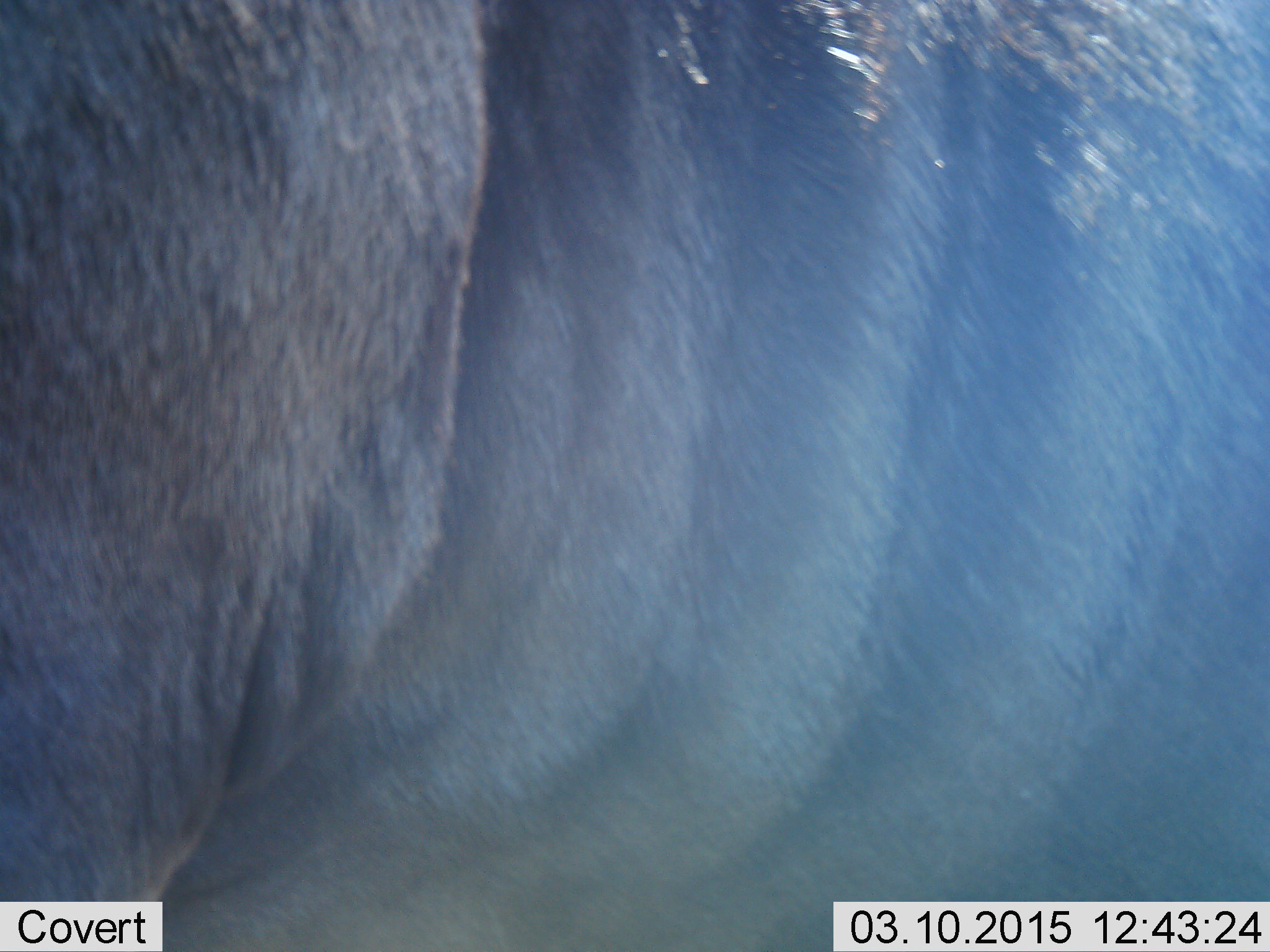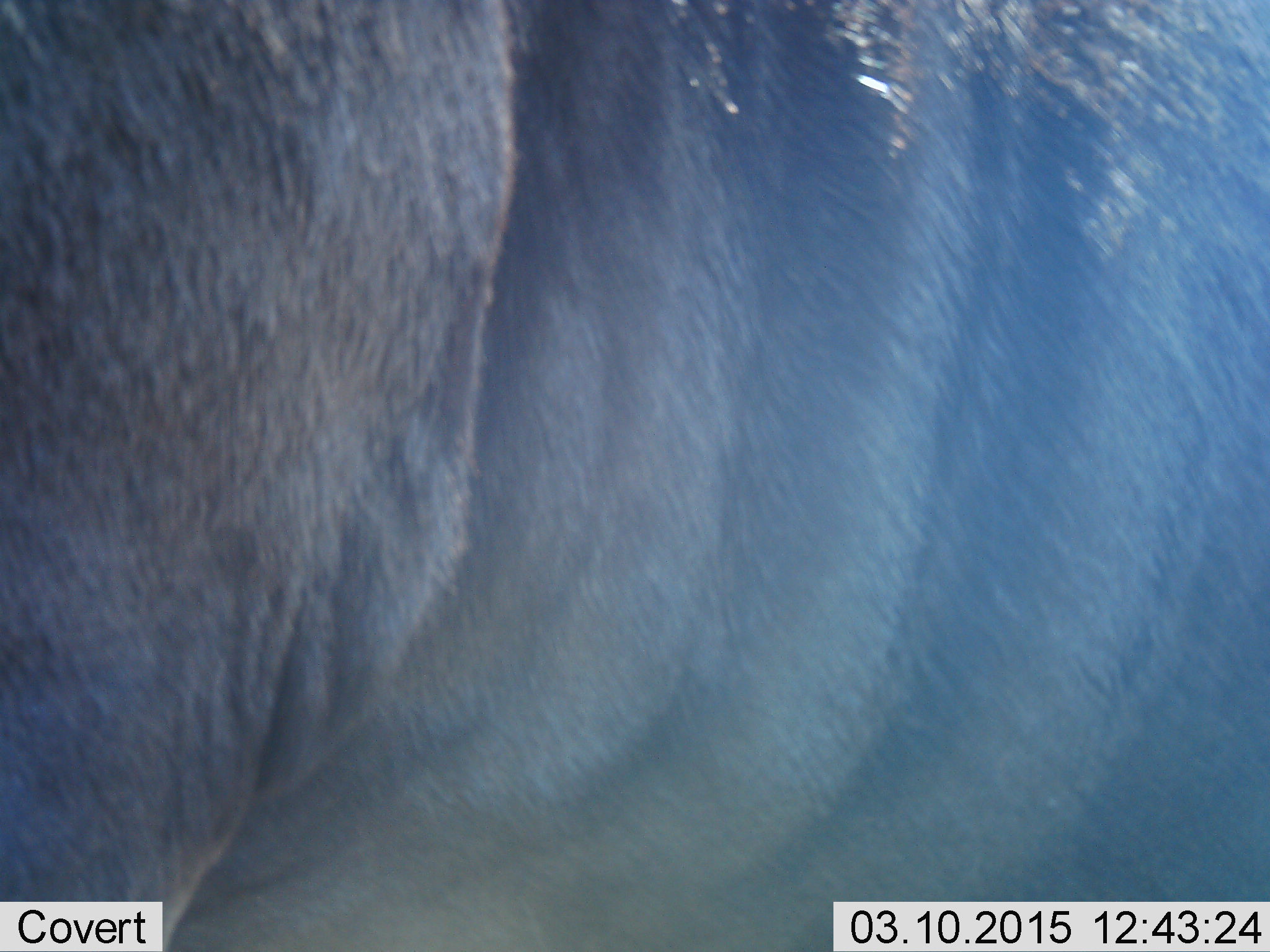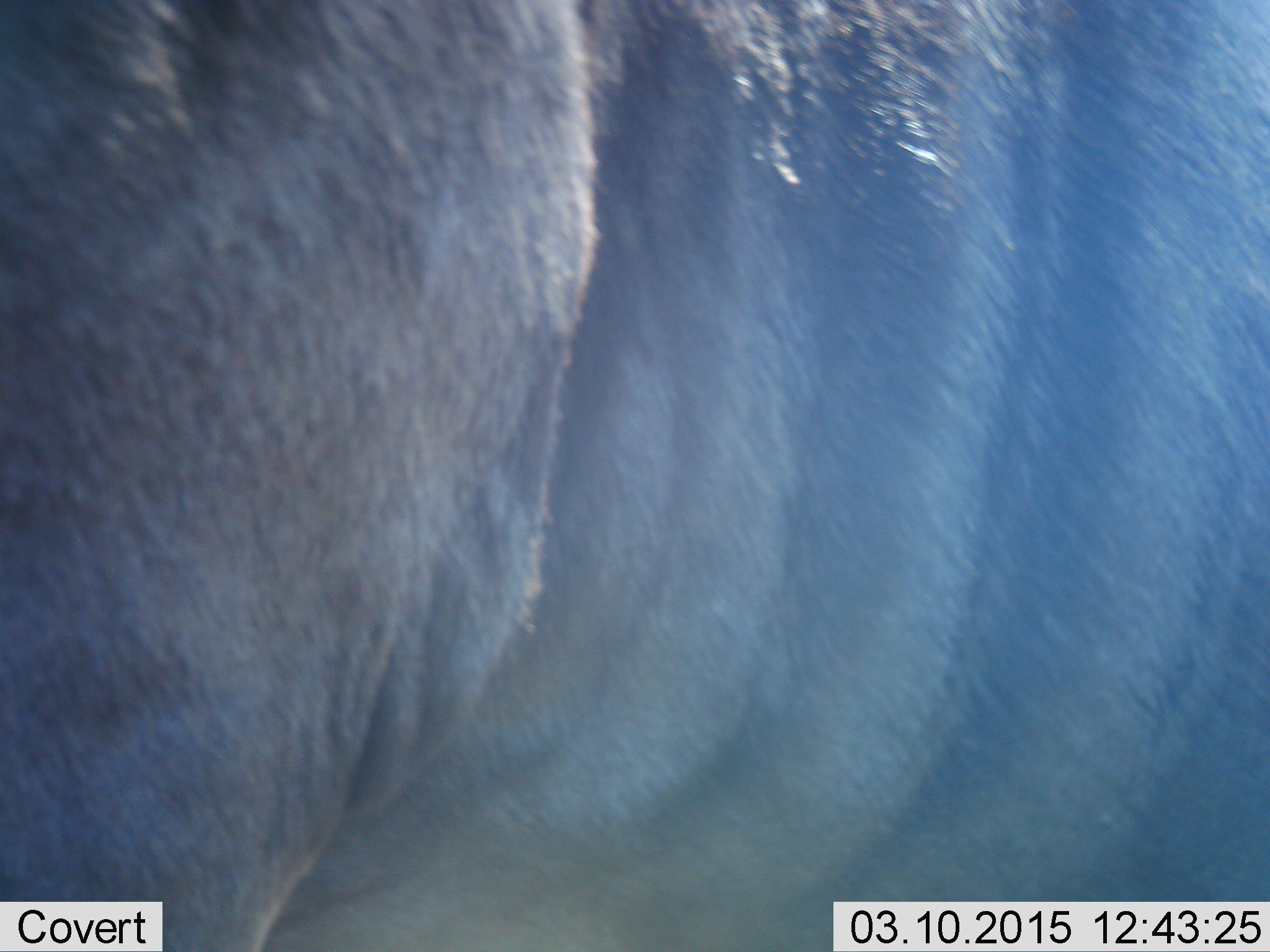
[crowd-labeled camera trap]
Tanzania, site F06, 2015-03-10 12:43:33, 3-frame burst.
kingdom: Animalia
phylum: Chordata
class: Mammalia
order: Artiodactyla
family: Bovidae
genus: Connochaetes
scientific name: Connochaetes taurinus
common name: blue wildebeest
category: wildebeest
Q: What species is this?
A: Wildebeest (blue wildebeest) (Connochaetes taurinus).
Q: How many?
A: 1.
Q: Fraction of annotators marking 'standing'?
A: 80%.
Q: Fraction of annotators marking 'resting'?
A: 0%.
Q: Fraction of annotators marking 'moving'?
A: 20%.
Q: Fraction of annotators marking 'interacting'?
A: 0%.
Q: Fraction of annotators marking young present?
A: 0%.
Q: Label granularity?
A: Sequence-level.